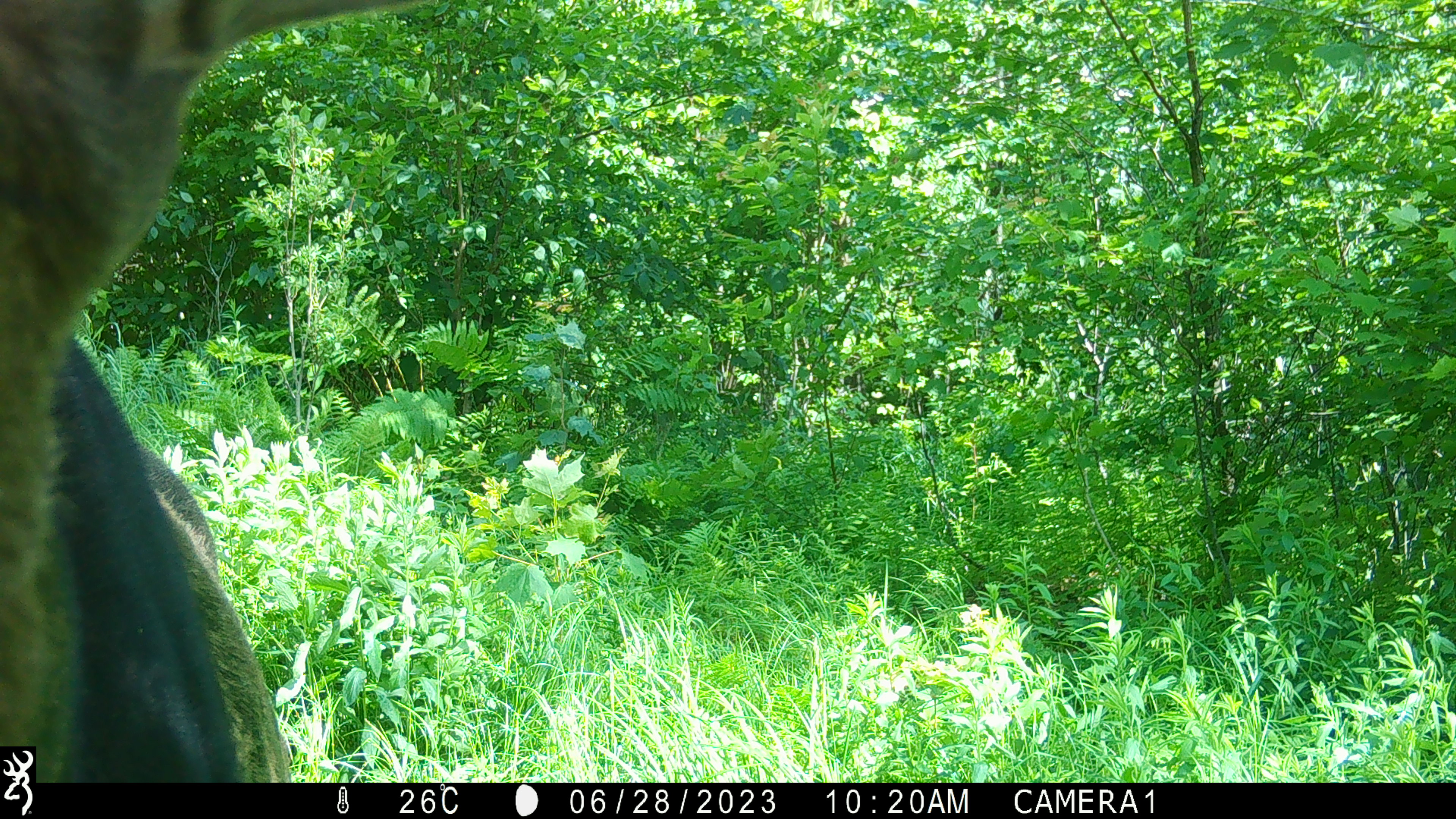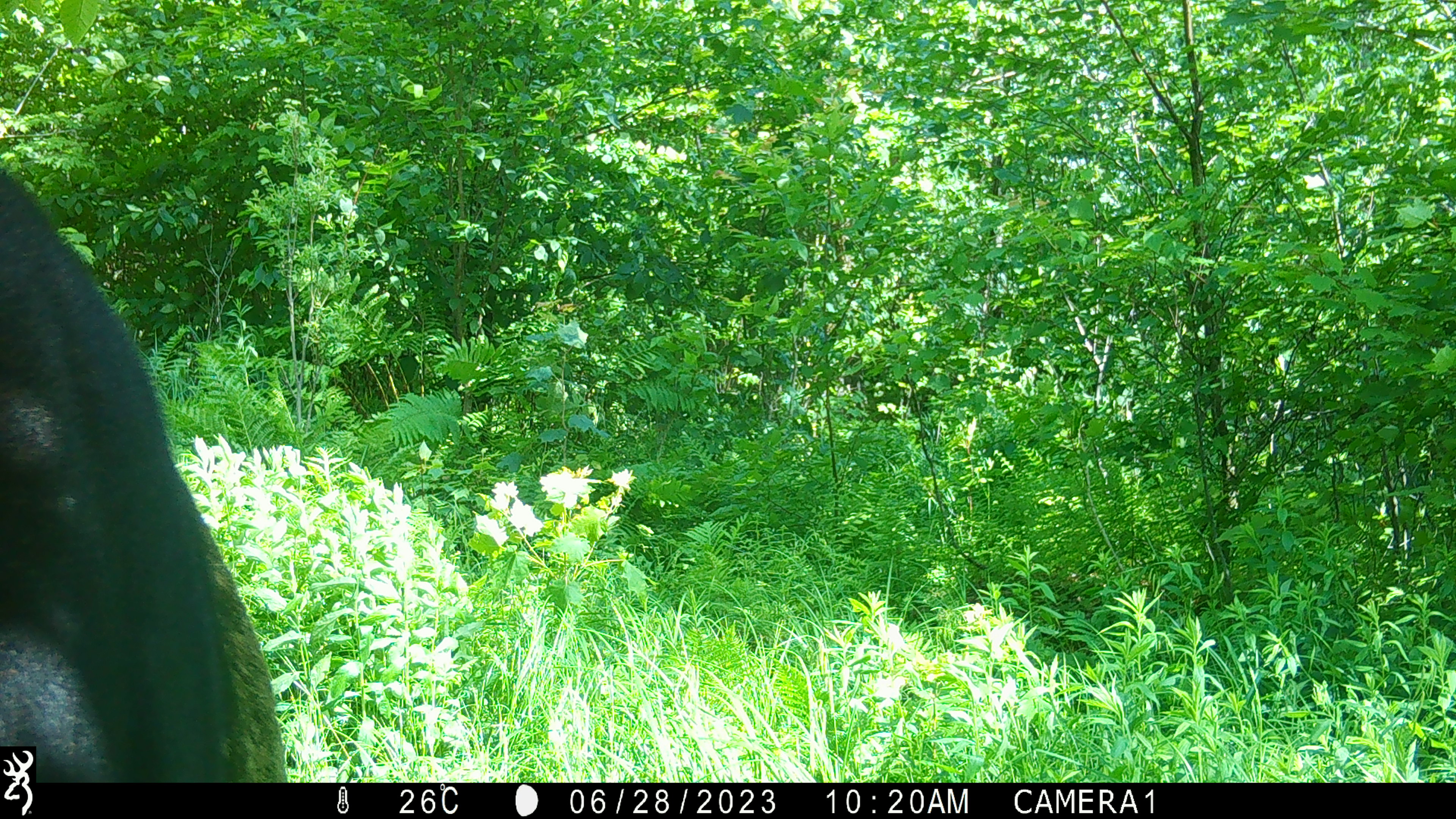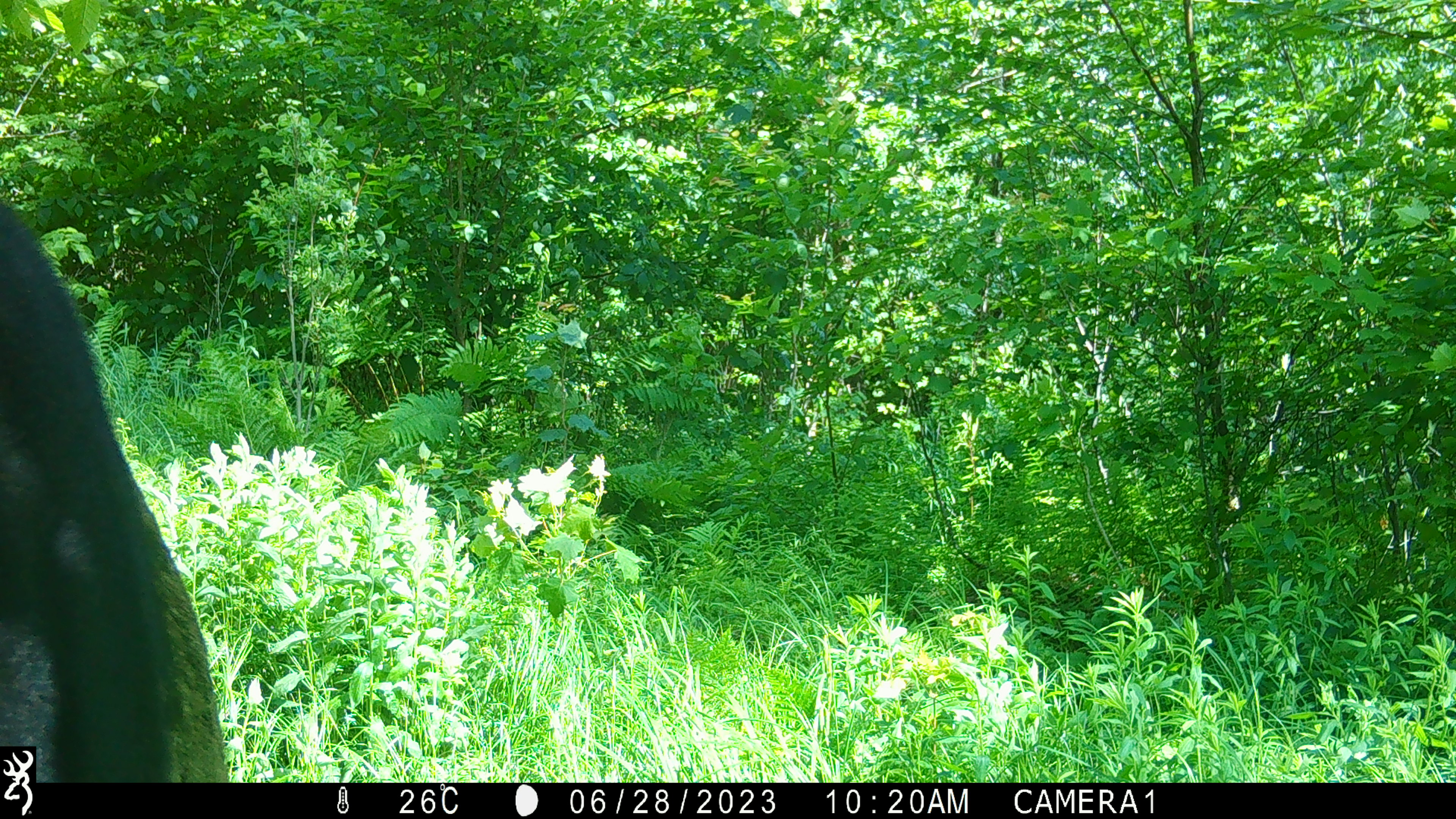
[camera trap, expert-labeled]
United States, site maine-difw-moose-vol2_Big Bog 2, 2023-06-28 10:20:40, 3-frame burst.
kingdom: Animalia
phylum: Chordata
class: Mammalia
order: Artiodactyla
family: Cervidae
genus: Alces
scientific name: Alces alces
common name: moose